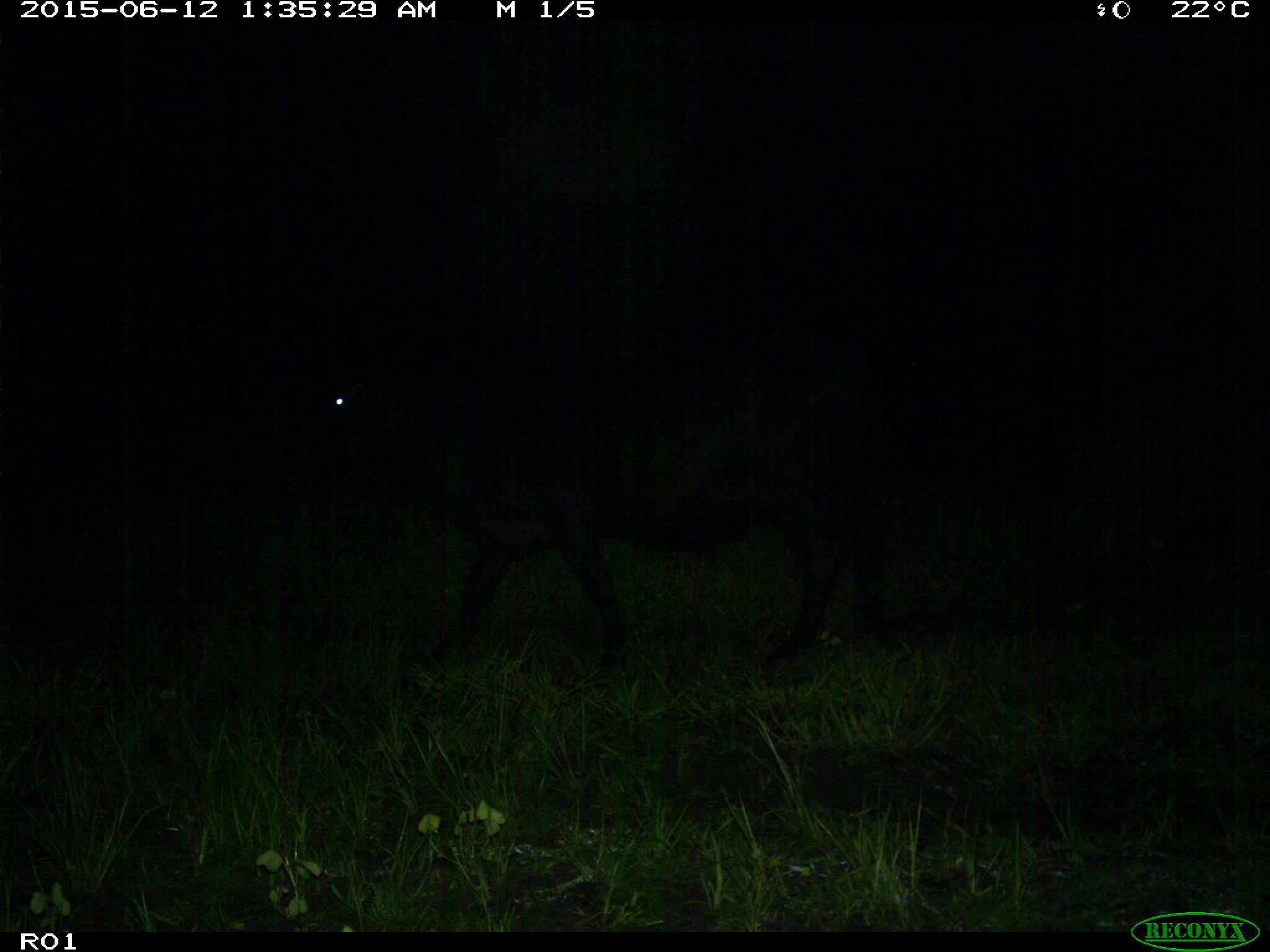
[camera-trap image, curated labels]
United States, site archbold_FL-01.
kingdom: Animalia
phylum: Chordata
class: Mammalia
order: Artiodactyla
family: Bovidae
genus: Bos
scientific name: Bos taurus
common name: domestic cow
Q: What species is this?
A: Bos taurus (domestic cow).